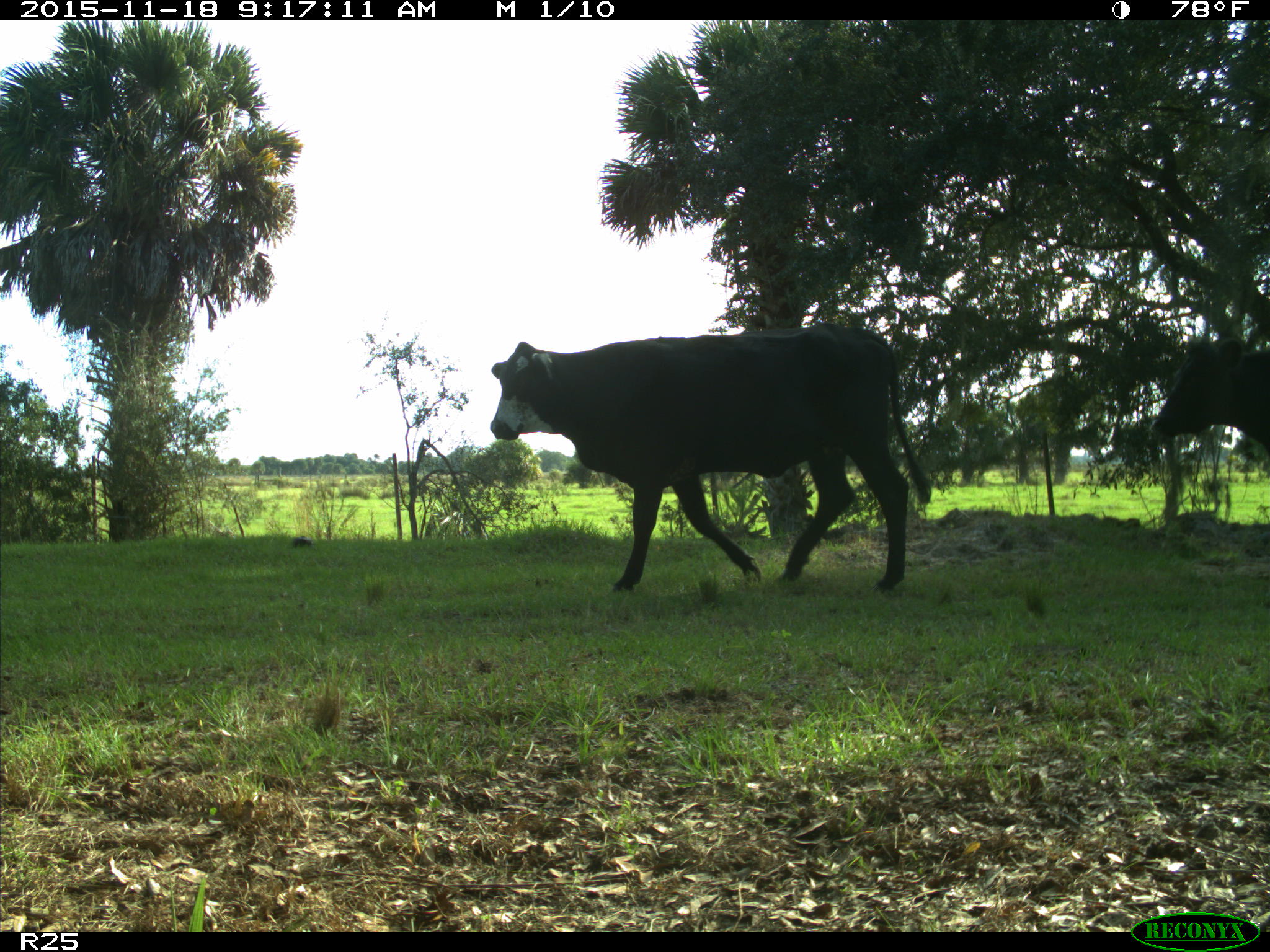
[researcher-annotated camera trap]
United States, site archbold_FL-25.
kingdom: Animalia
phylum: Chordata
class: Mammalia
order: Artiodactyla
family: Bovidae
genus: Bos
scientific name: Bos taurus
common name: domestic cow